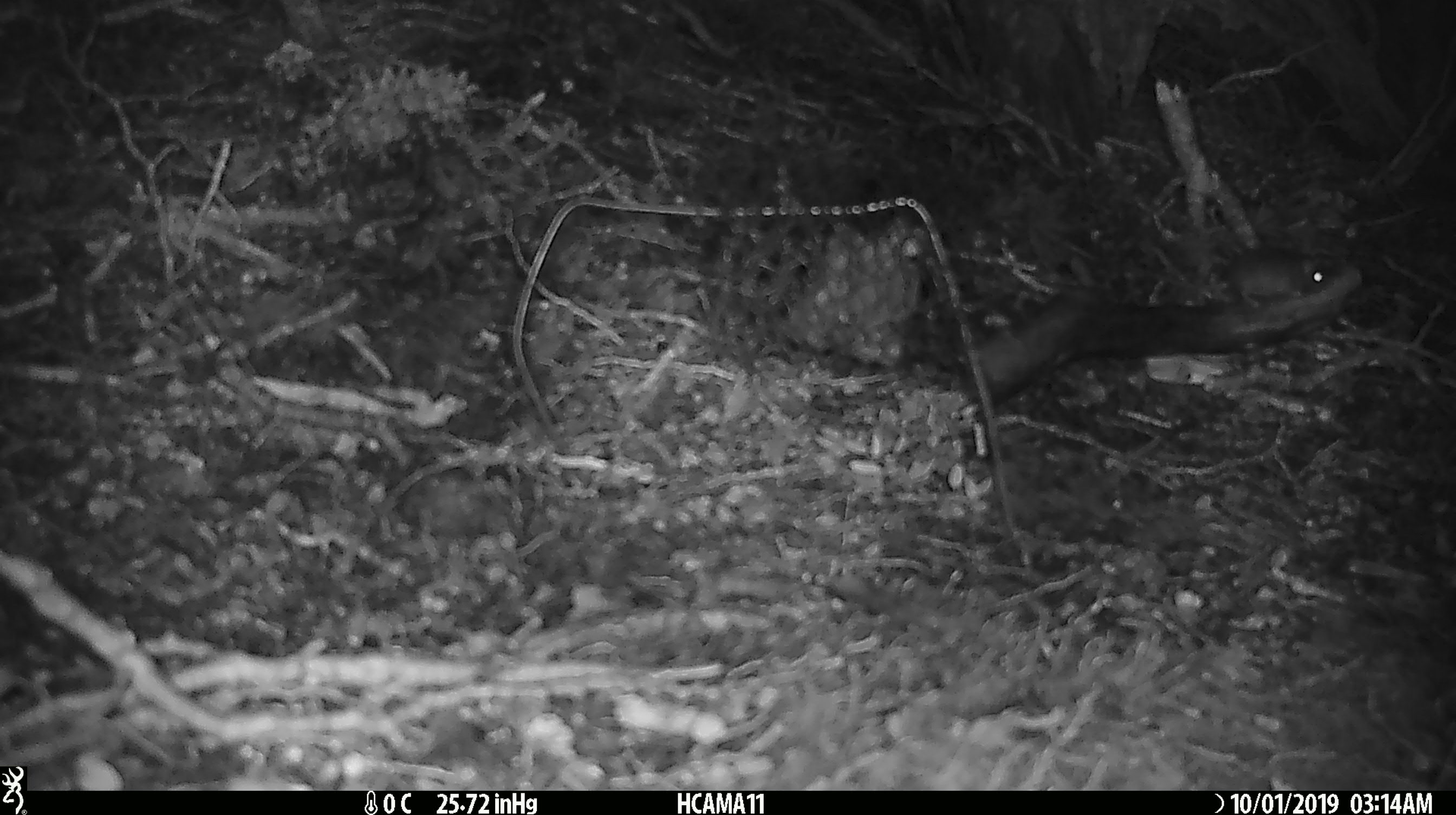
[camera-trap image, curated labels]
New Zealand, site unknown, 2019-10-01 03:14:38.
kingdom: Animalia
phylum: Chordata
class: Mammalia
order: Rodentia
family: Muridae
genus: Mus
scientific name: Mus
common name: mouse